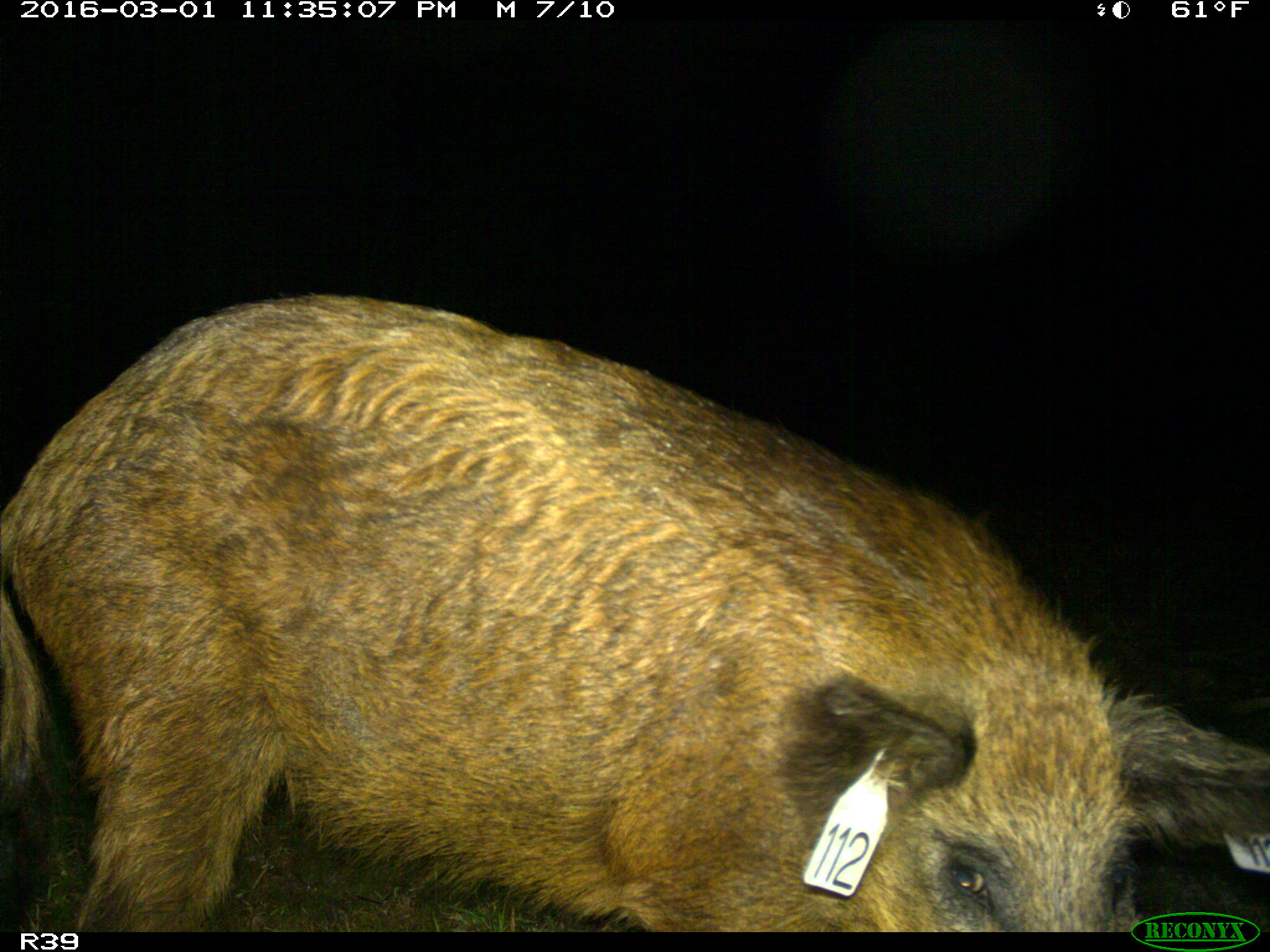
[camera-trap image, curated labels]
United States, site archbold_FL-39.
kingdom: Animalia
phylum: Chordata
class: Mammalia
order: Artiodactyla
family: Suidae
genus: Sus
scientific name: Sus scrofa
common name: wild boar